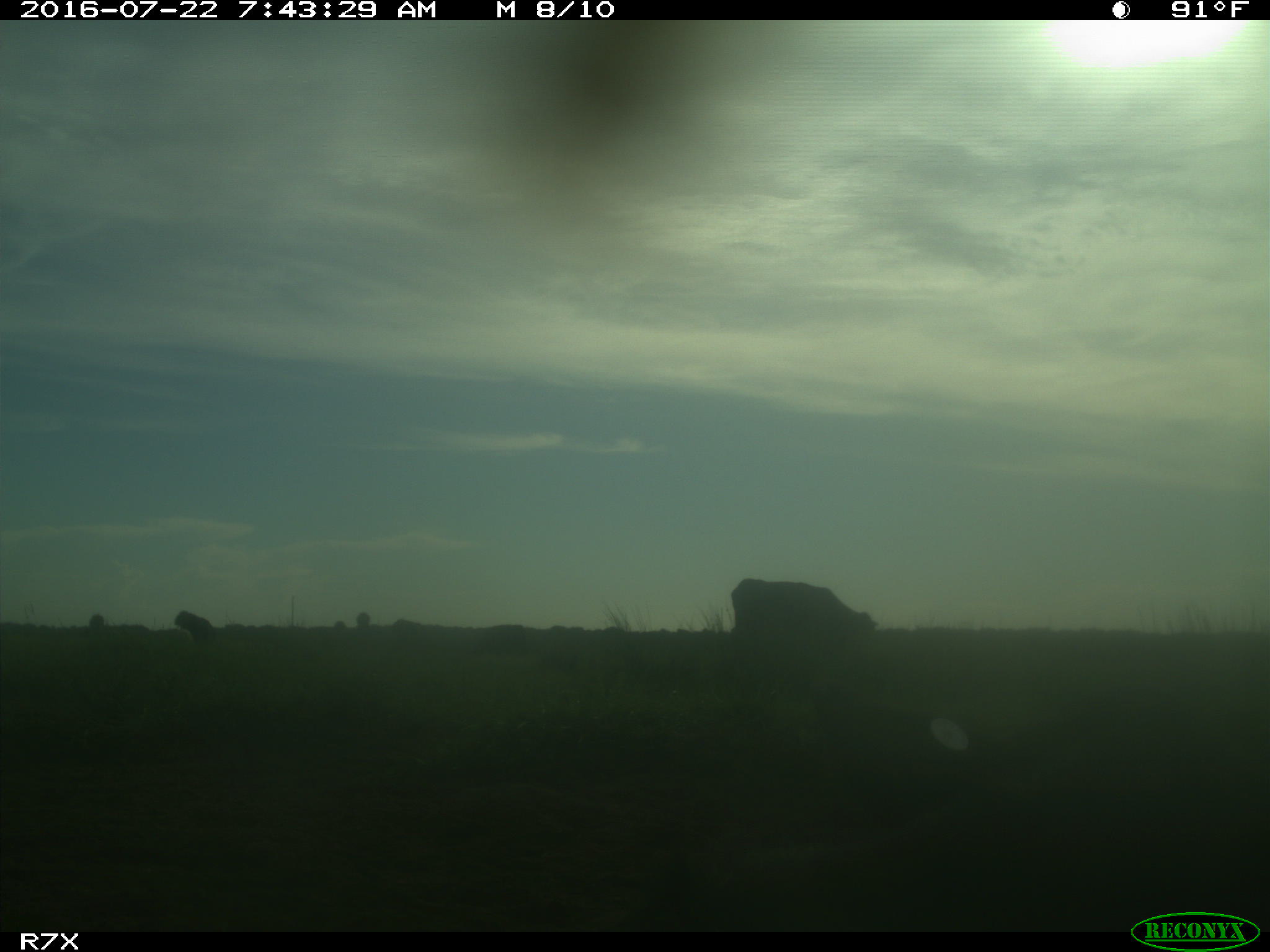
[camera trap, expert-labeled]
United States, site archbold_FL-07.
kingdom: Animalia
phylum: Chordata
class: Mammalia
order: Artiodactyla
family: Bovidae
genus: Bos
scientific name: Bos taurus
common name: domestic cow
Bos taurus (domestic cow).